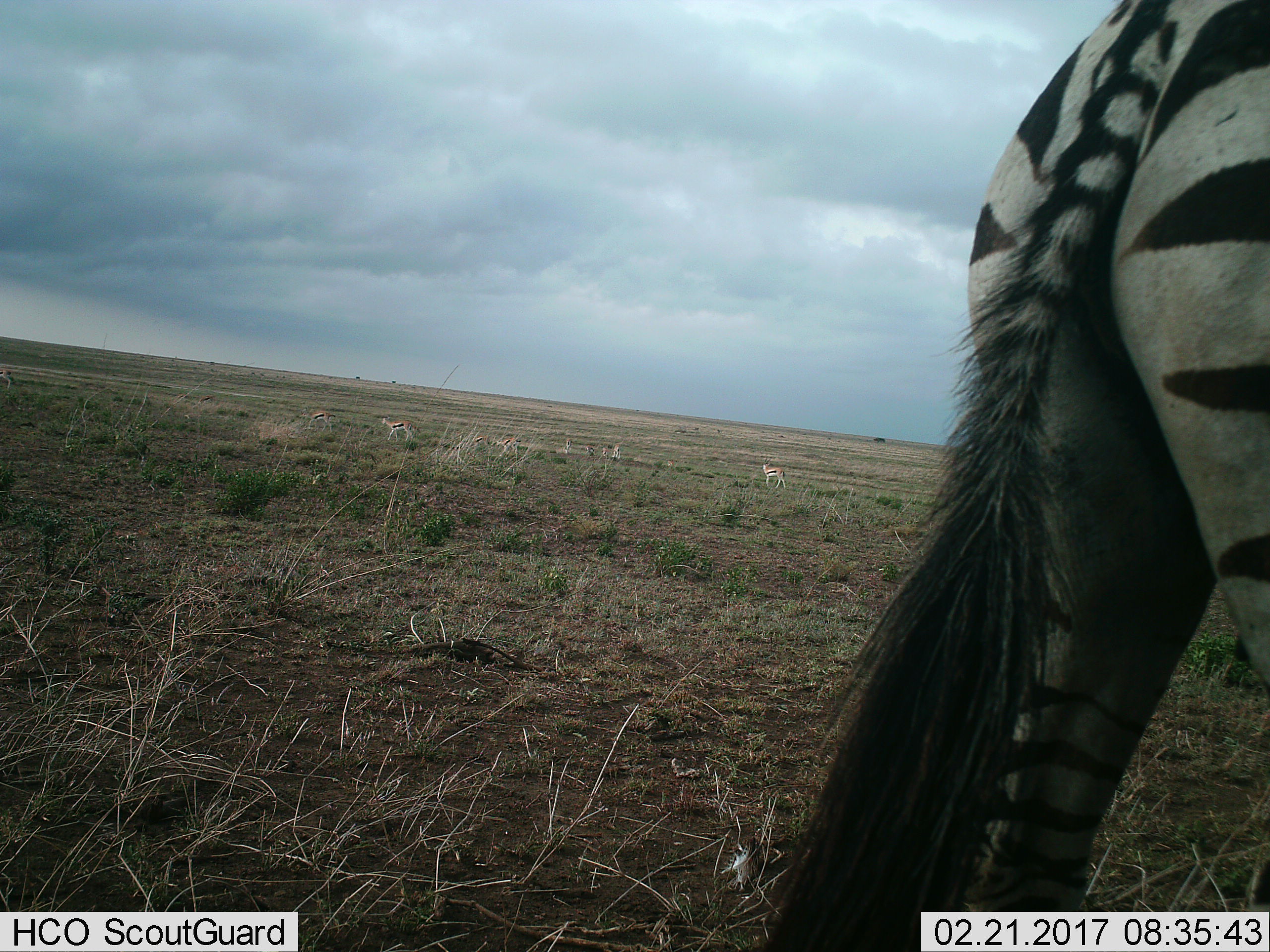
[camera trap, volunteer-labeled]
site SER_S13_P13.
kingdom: Animalia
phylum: Chordata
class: Mammalia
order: Artiodactyla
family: Bovidae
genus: Eudorcas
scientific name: Eudorcas thomsonii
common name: thomson's gazelle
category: gazellethomsons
Gazellethomsons (thomson's gazelle) (Eudorcas thomsonii), count 9. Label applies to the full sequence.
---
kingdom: Animalia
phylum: Chordata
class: Mammalia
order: Perissodactyla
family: Equidae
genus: Equus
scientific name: Equus quagga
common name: plains zebra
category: zebraplains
Zebraplains (plains zebra) (Equus quagga), count 1. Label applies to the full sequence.